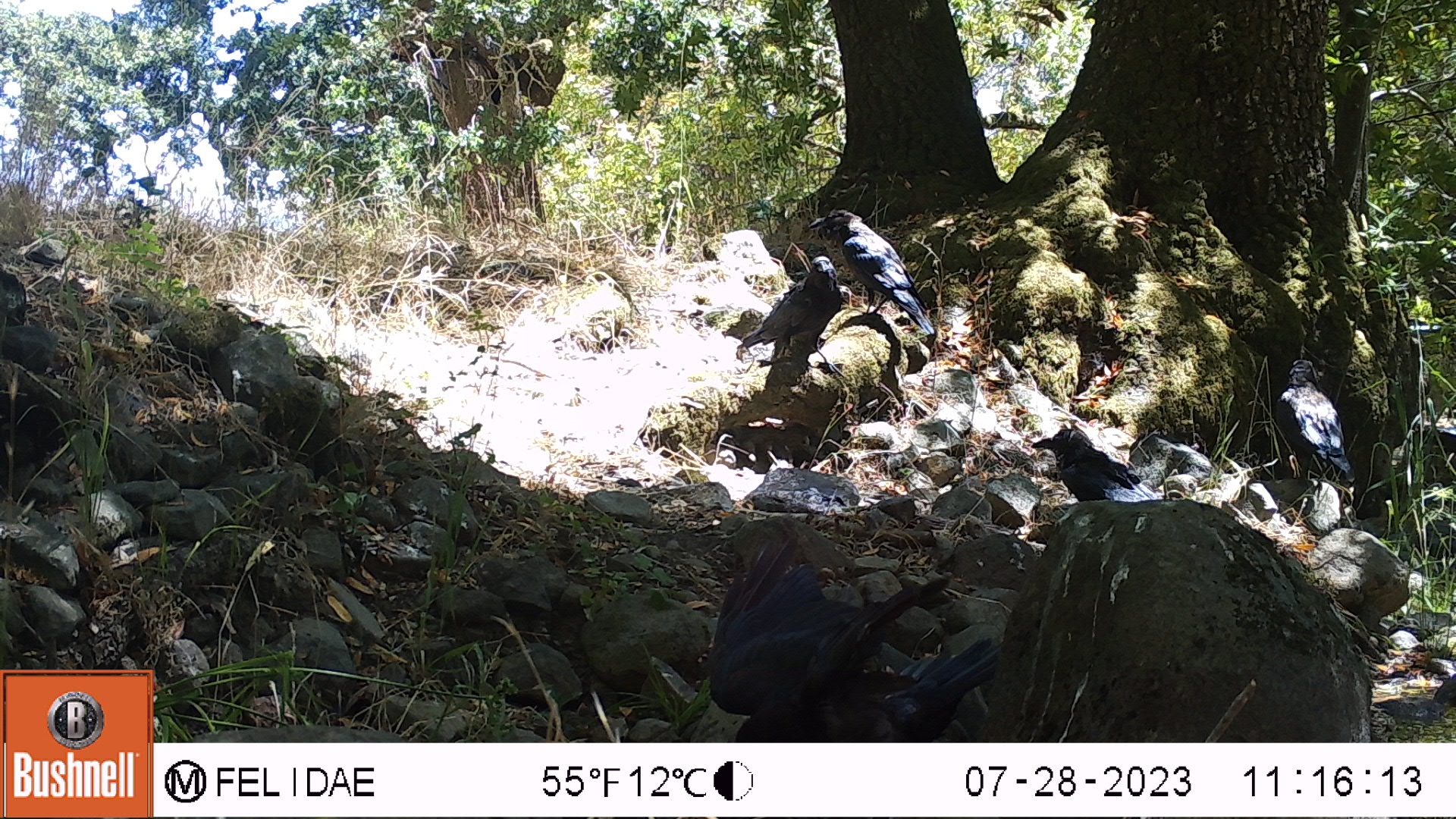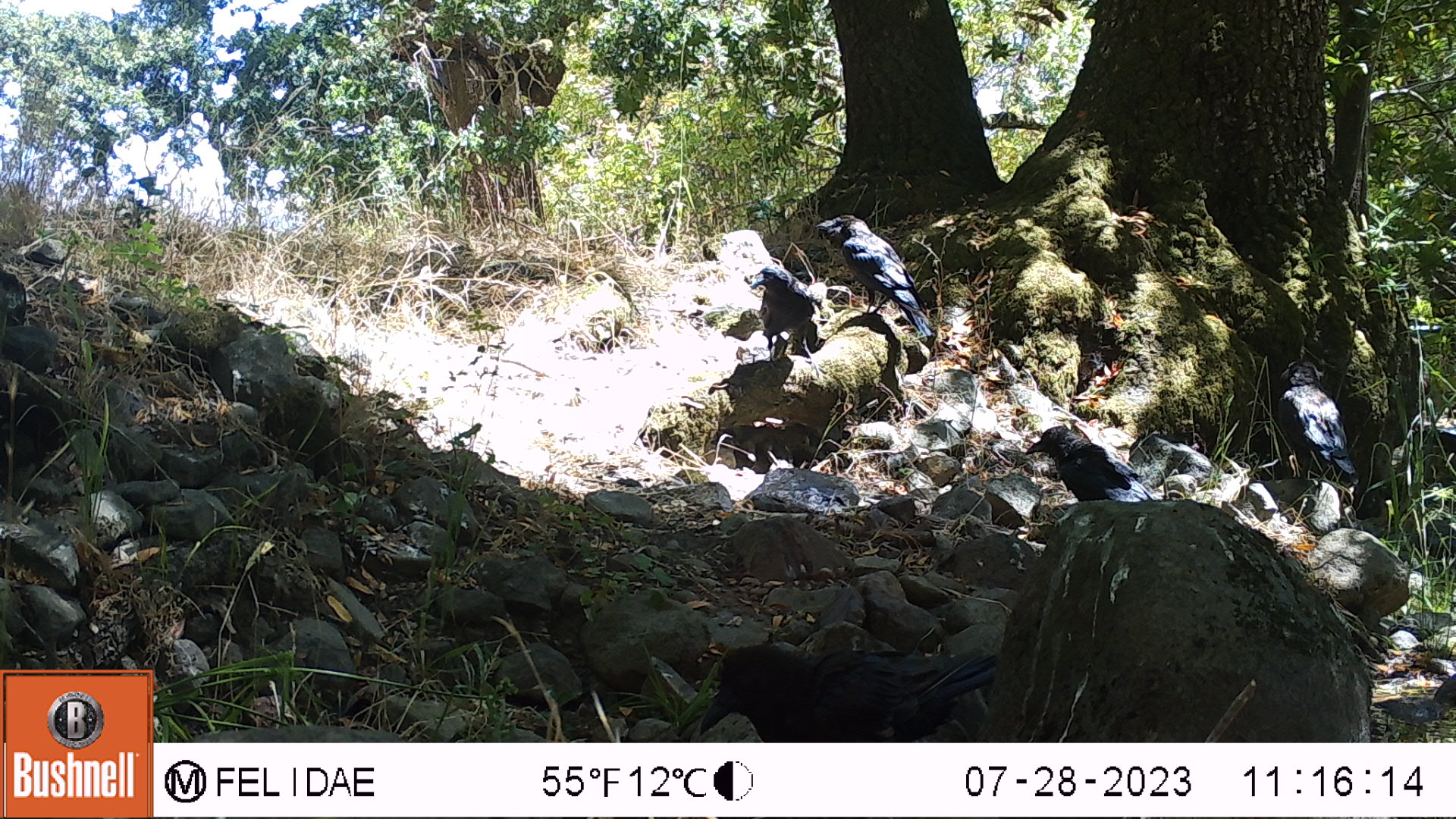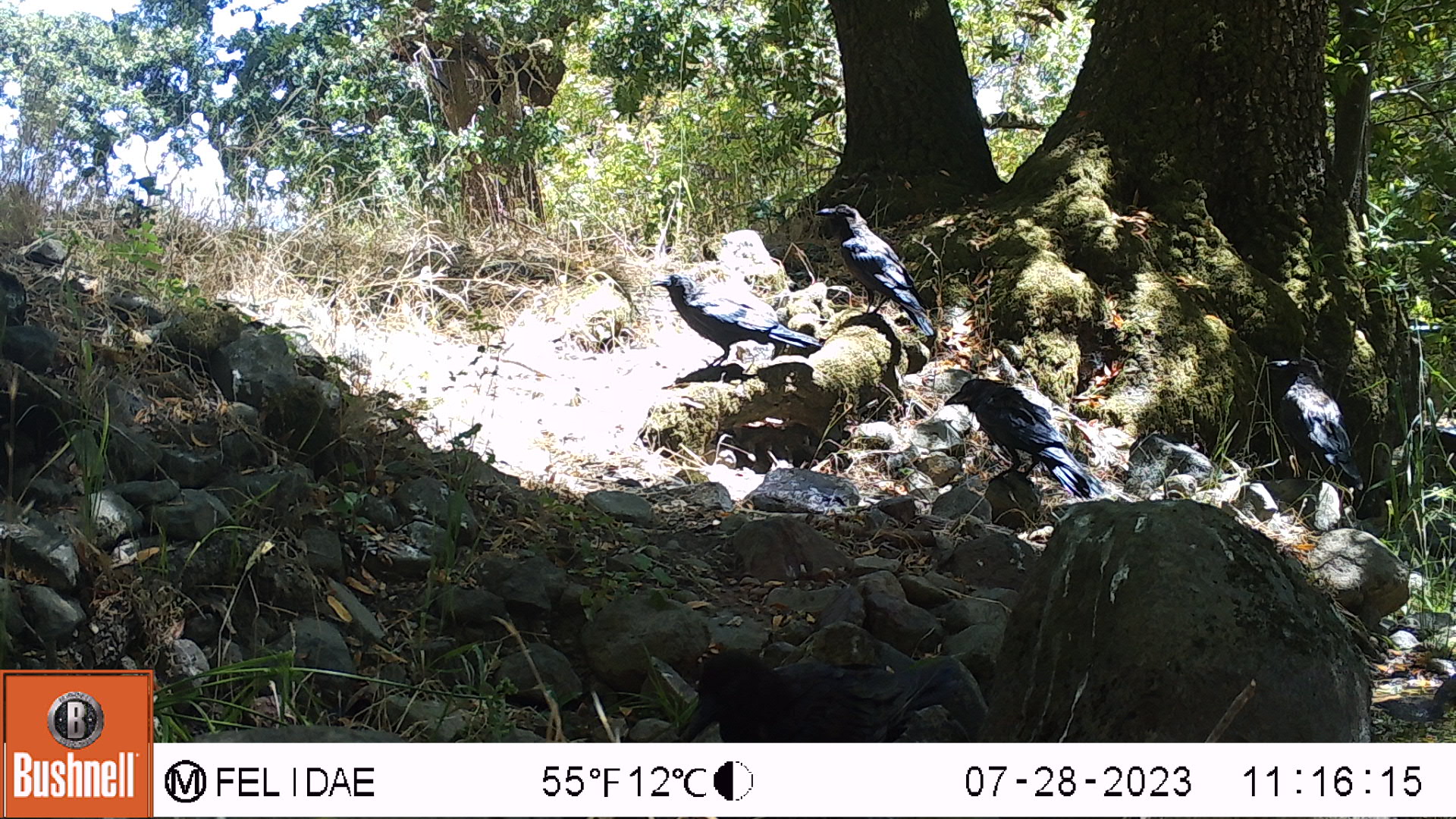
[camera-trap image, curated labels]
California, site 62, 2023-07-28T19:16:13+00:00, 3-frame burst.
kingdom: Animalia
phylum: Chordata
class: Aves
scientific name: Aves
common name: bird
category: unknown bird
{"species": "unknown bird (bird) (Aves)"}